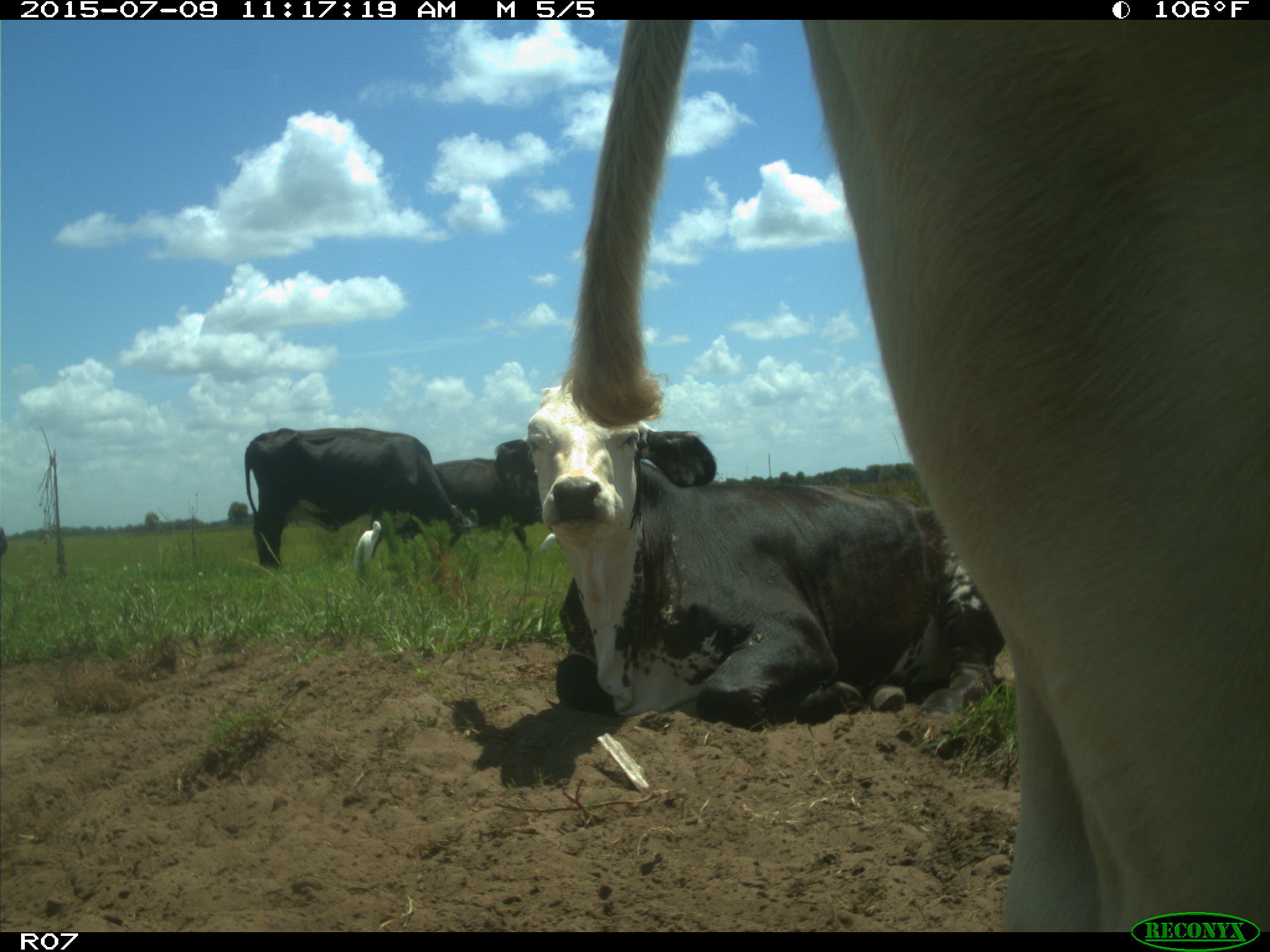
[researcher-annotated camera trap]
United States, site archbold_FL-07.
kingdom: Animalia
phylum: Chordata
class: Mammalia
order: Artiodactyla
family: Bovidae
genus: Bos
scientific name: Bos taurus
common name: domestic cow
Bos taurus (domestic cow).